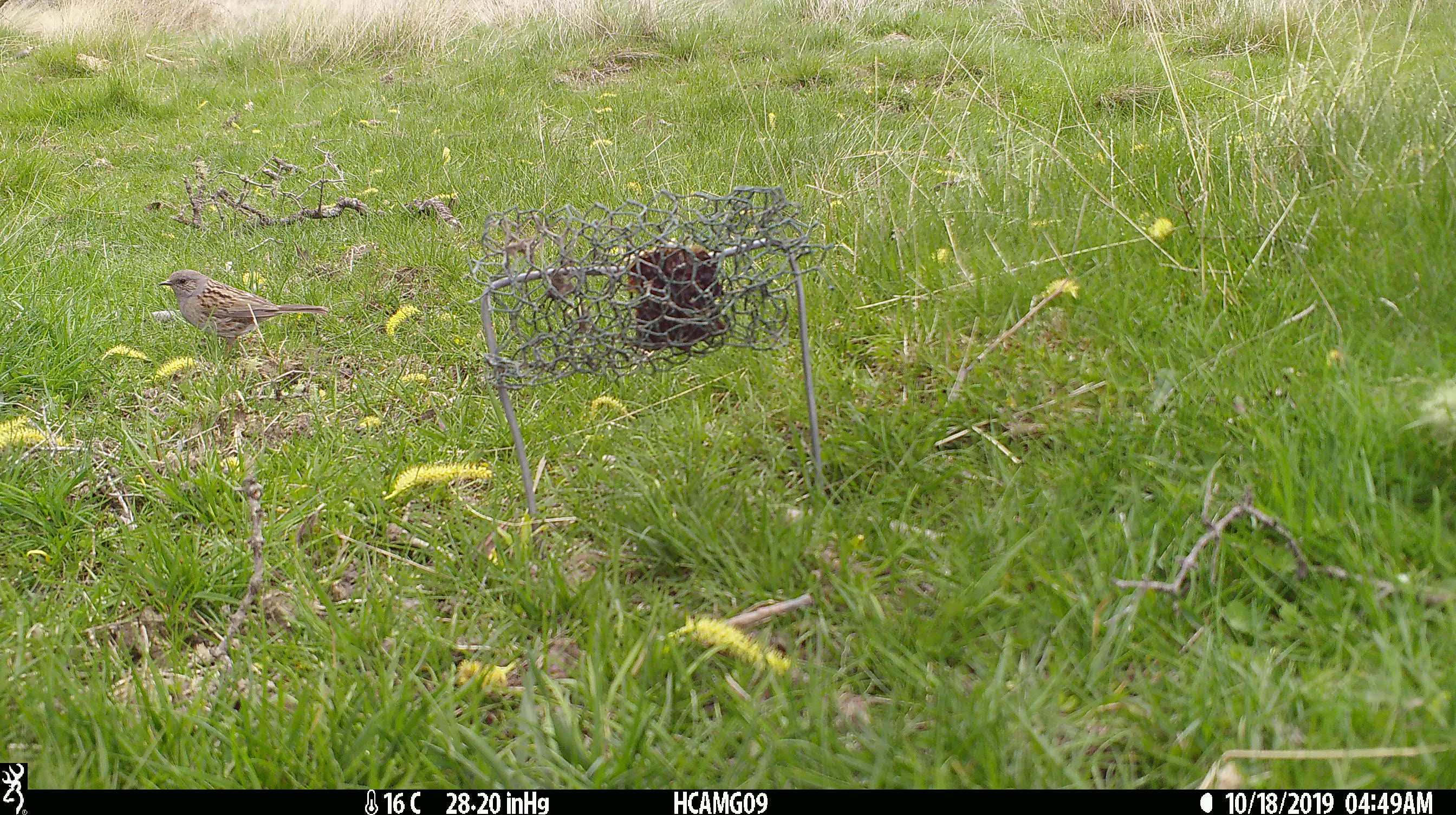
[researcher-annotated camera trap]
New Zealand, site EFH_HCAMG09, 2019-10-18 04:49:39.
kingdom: Animalia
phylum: Chordata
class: Aves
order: Passeriformes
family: Prunellidae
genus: Prunella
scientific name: Prunella modularis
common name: dunnock